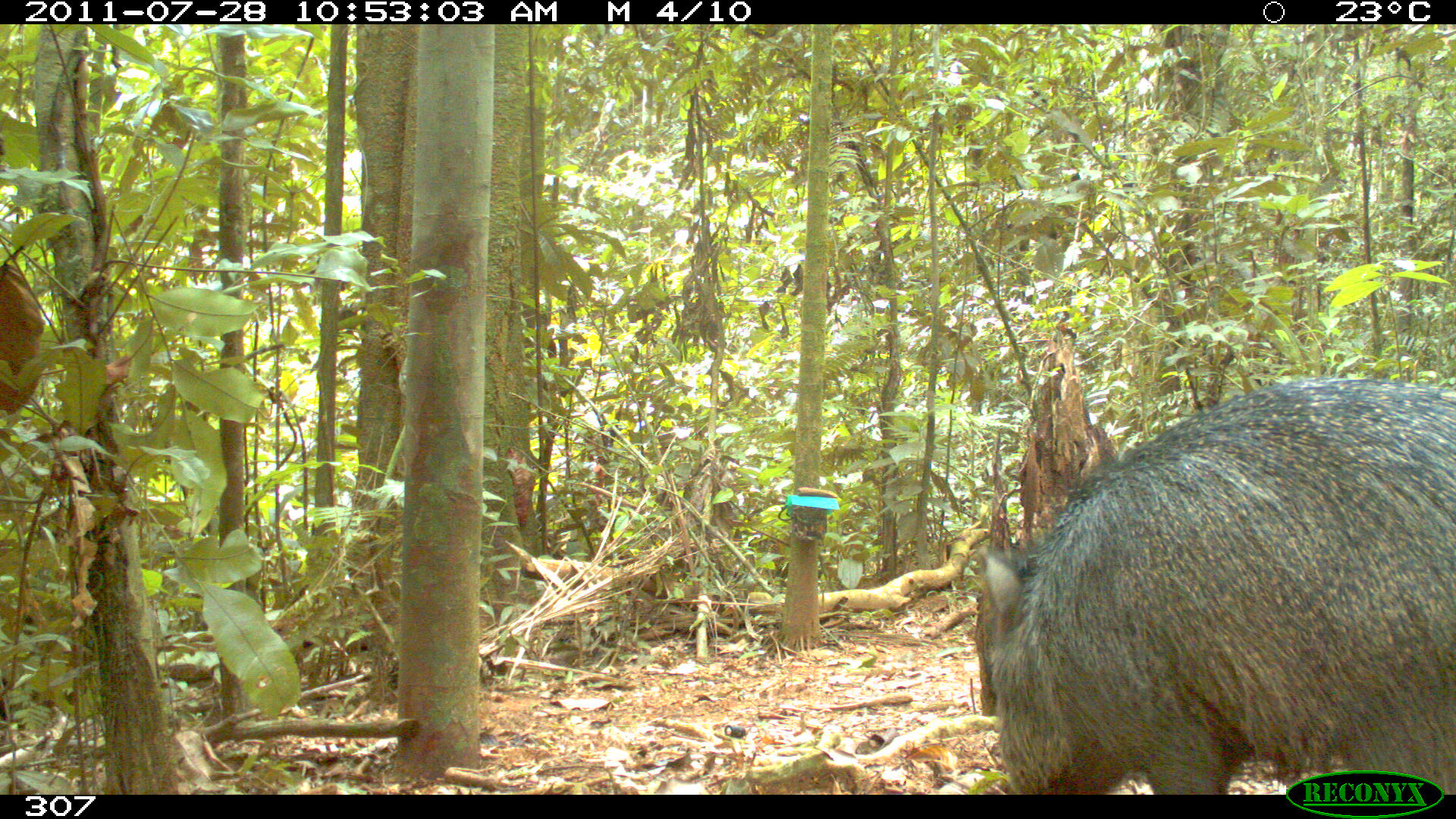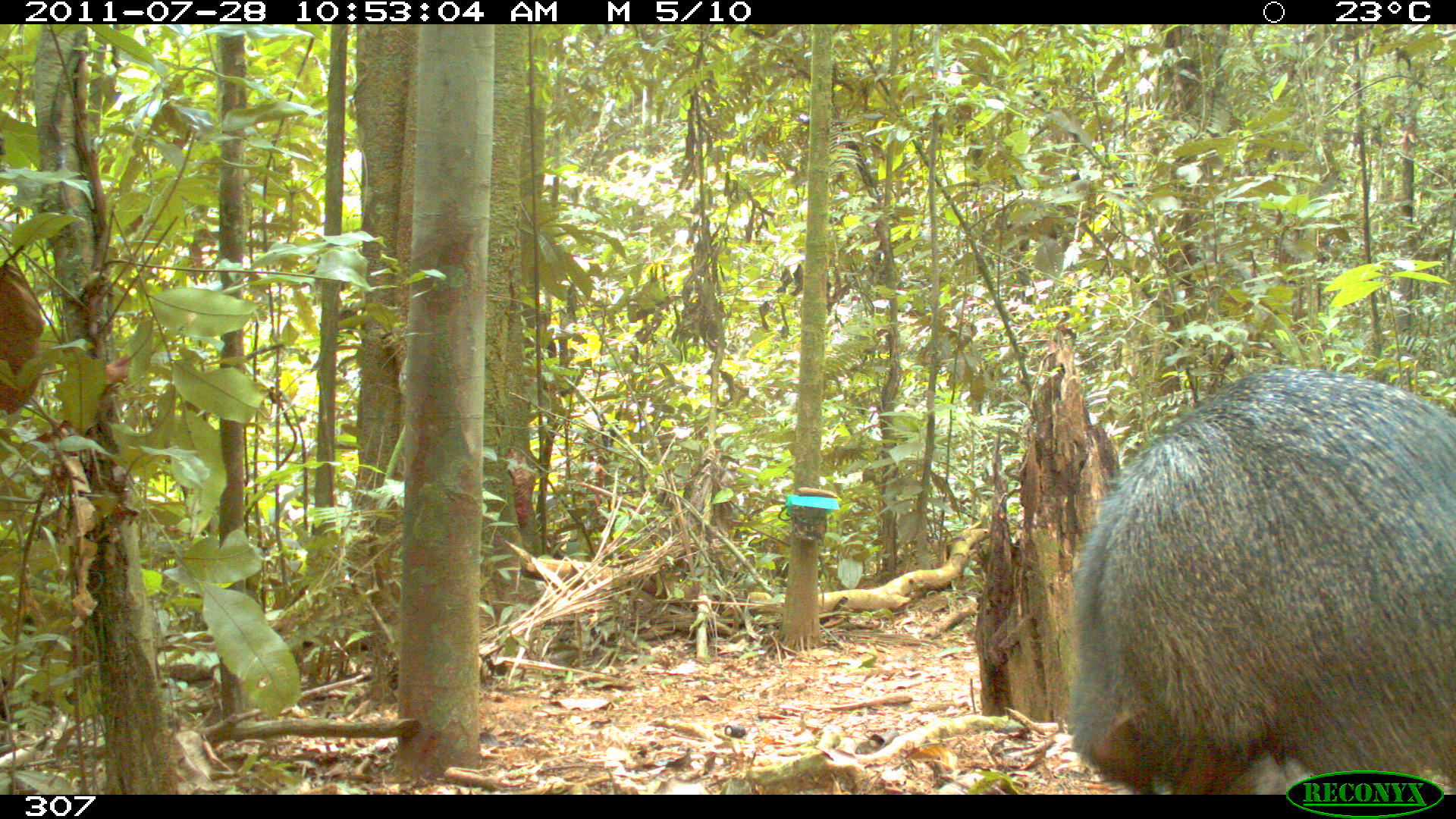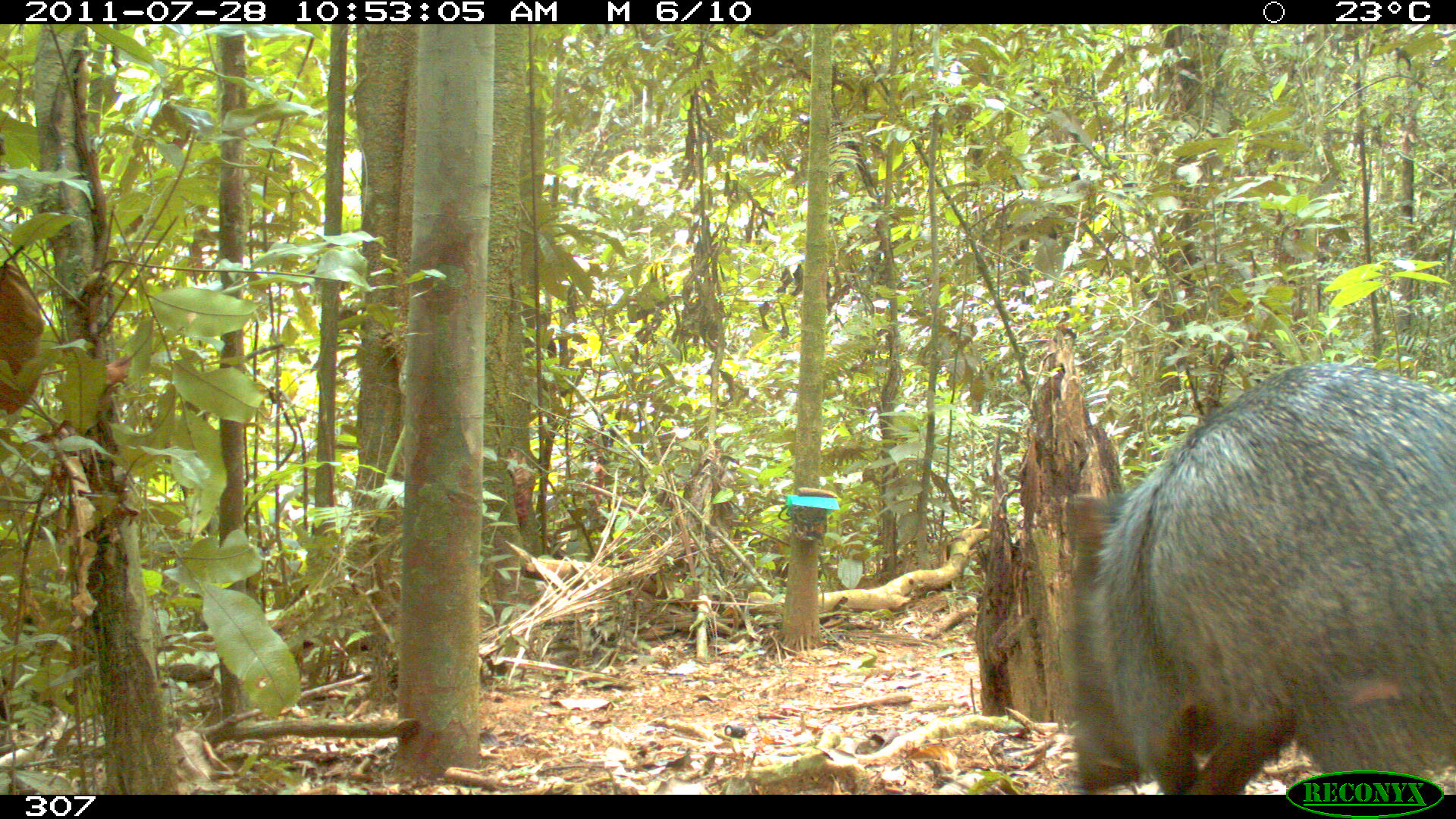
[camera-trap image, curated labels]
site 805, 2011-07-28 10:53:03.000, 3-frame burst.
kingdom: Animalia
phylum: Chordata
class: Mammalia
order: Artiodactyla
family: Tayassuidae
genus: Tayassu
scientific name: Tayassu pecari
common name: white-lipped peccary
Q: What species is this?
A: Tayassu pecari (white-lipped peccary).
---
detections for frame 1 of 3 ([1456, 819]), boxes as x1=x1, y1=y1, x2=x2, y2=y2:
tayassu pecari: x1=971, y1=373, x2=1456, y2=794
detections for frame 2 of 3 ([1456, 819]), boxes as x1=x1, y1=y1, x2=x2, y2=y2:
tayassu pecari: x1=1065, y1=363, x2=1456, y2=793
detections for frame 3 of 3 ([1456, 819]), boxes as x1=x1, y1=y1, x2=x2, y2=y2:
tayassu pecari: x1=1062, y1=360, x2=1456, y2=793